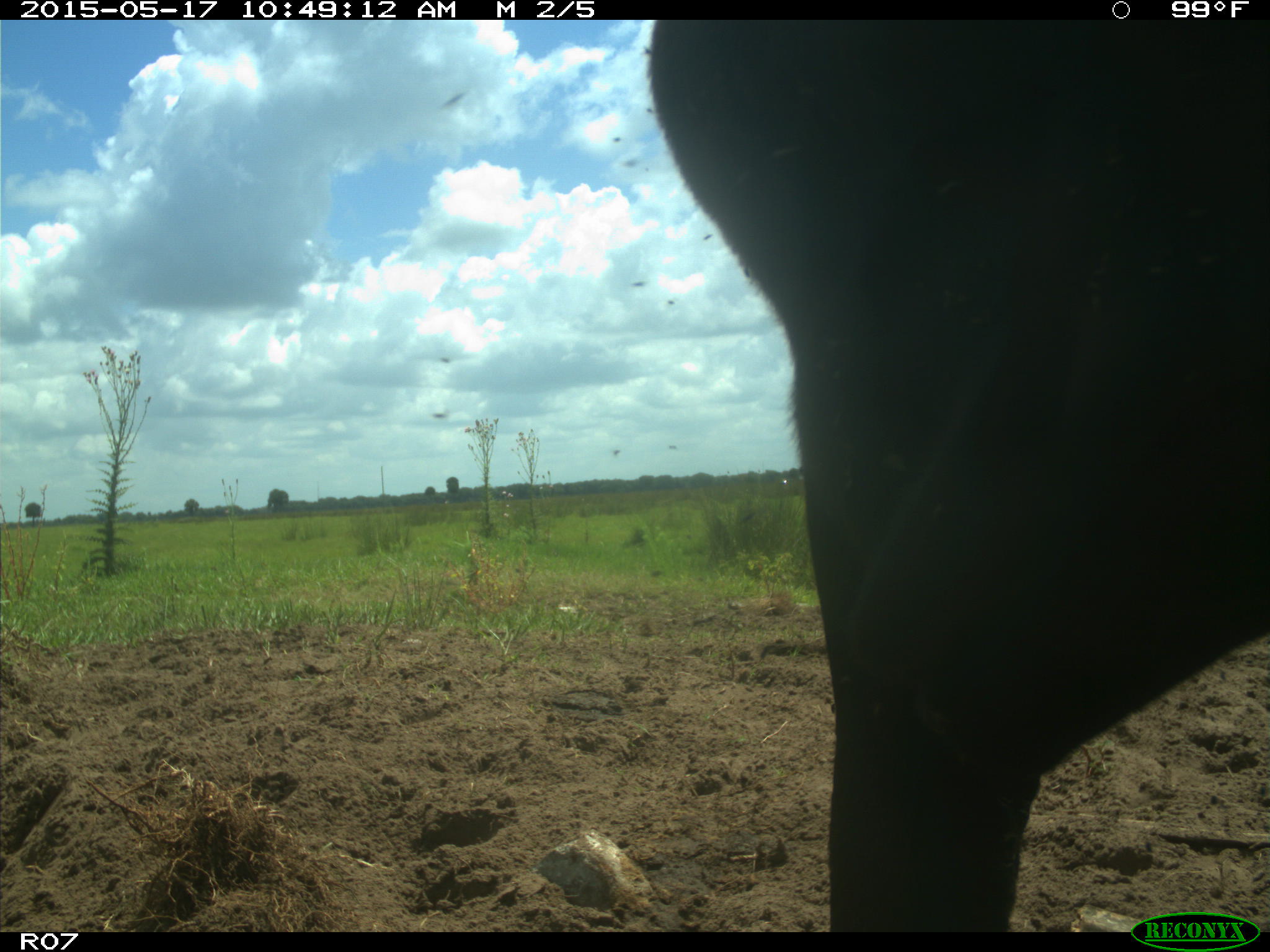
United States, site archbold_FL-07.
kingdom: Animalia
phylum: Chordata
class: Mammalia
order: Artiodactyla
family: Bovidae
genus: Bos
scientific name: Bos taurus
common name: domestic cow